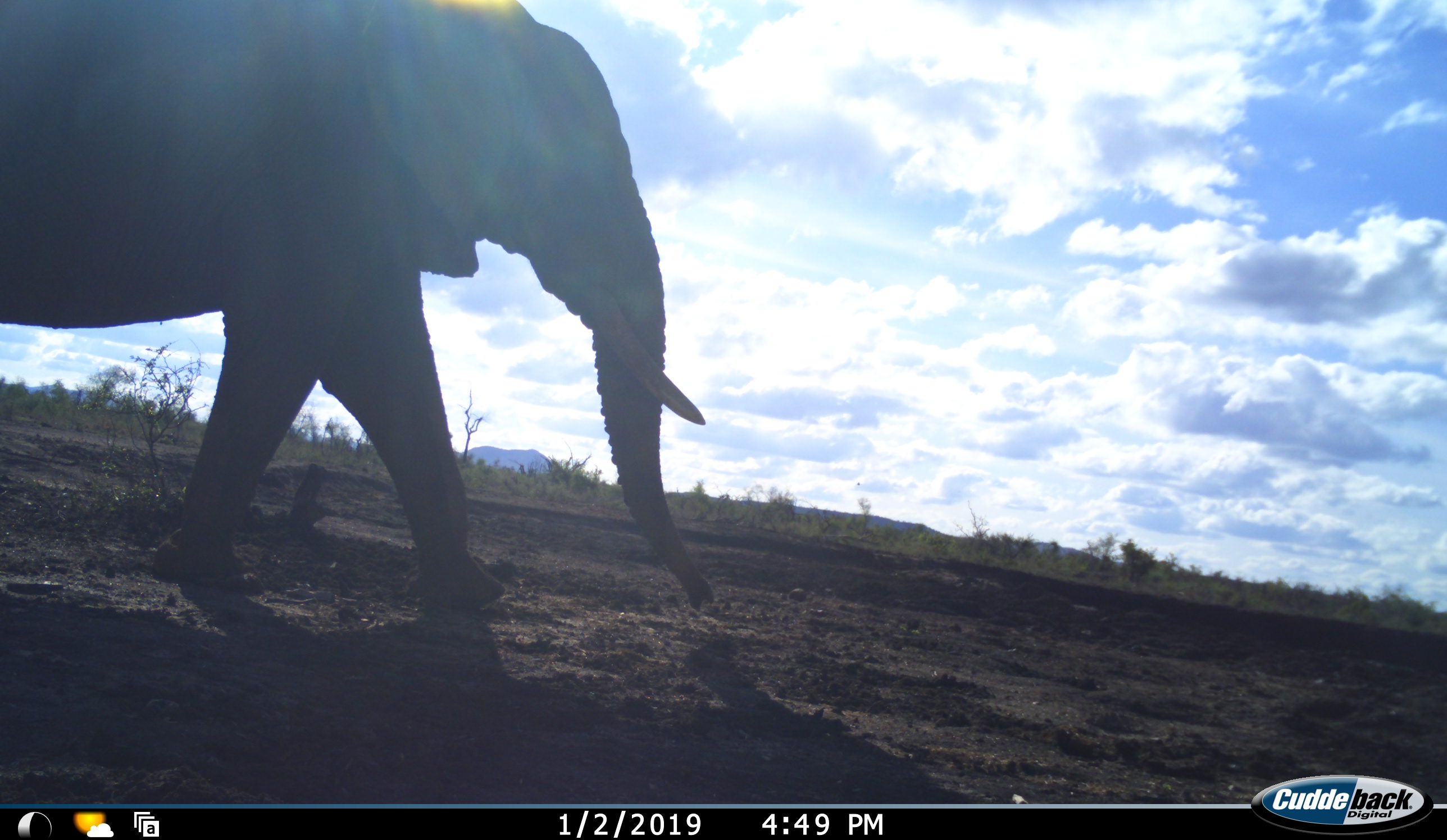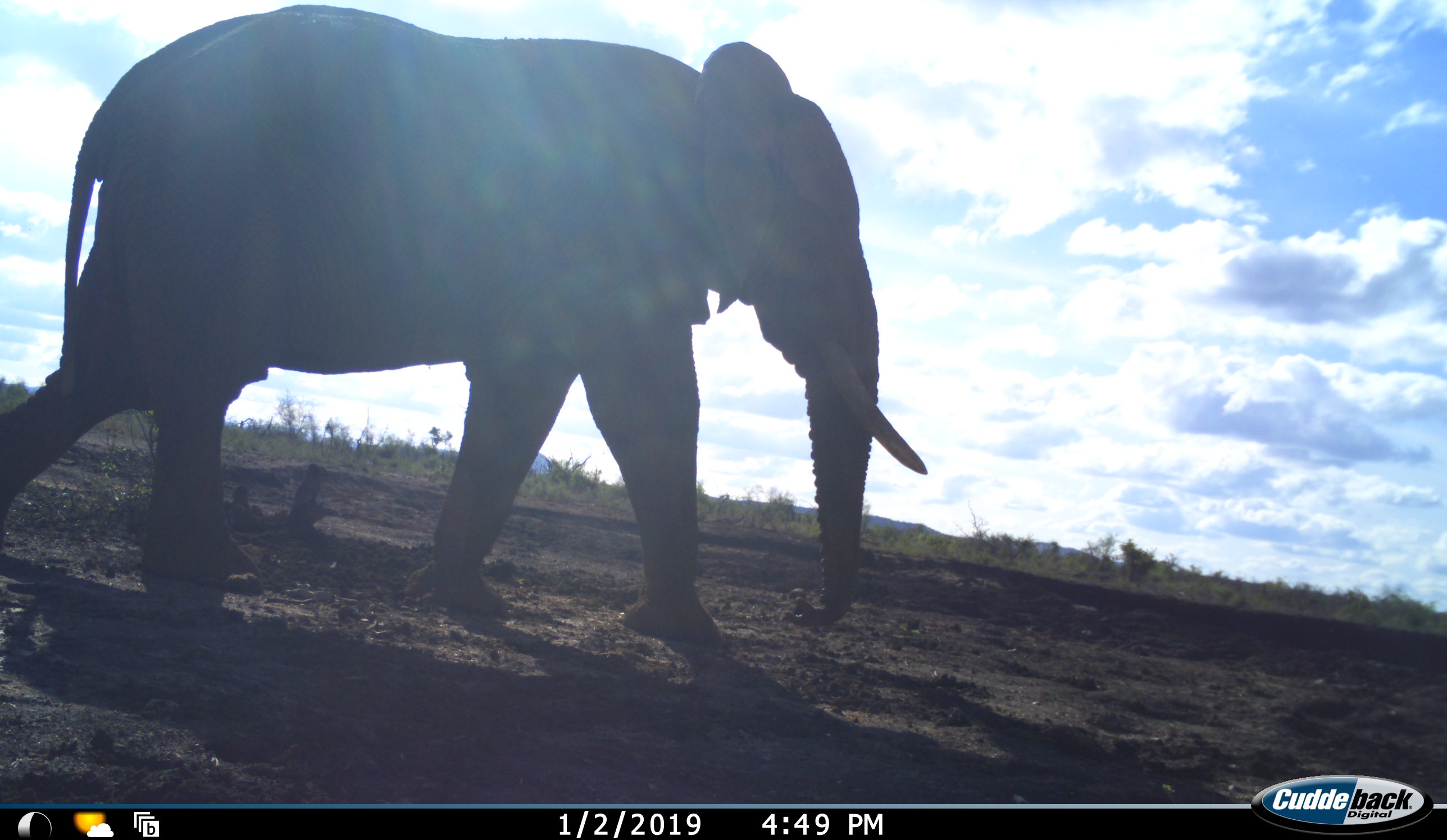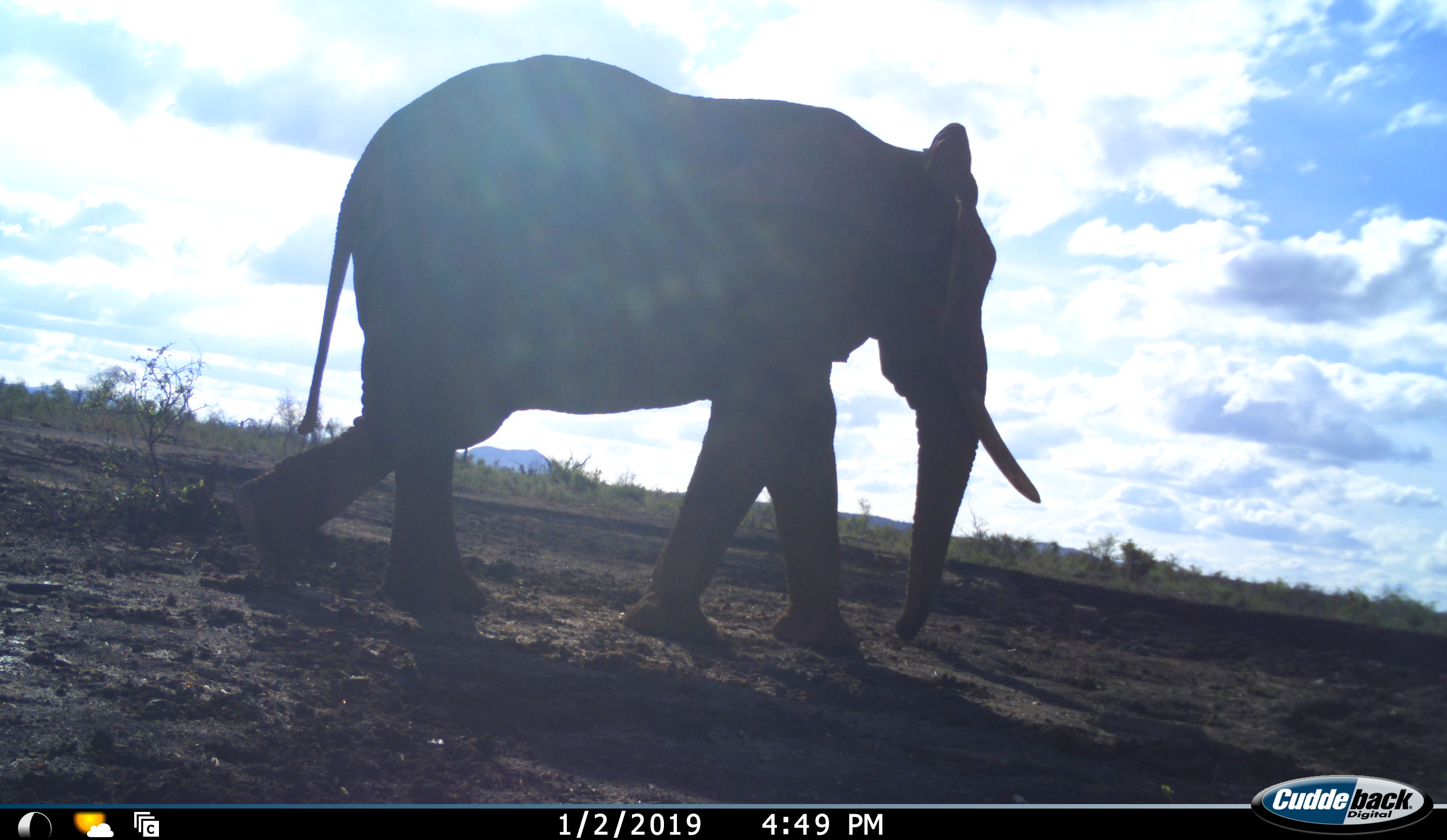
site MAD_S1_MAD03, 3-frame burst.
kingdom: Animalia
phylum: Chordata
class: Mammalia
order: Proboscidea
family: Elephantidae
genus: Loxodonta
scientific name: Loxodonta africana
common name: african bush elephant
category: elephant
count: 1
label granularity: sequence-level